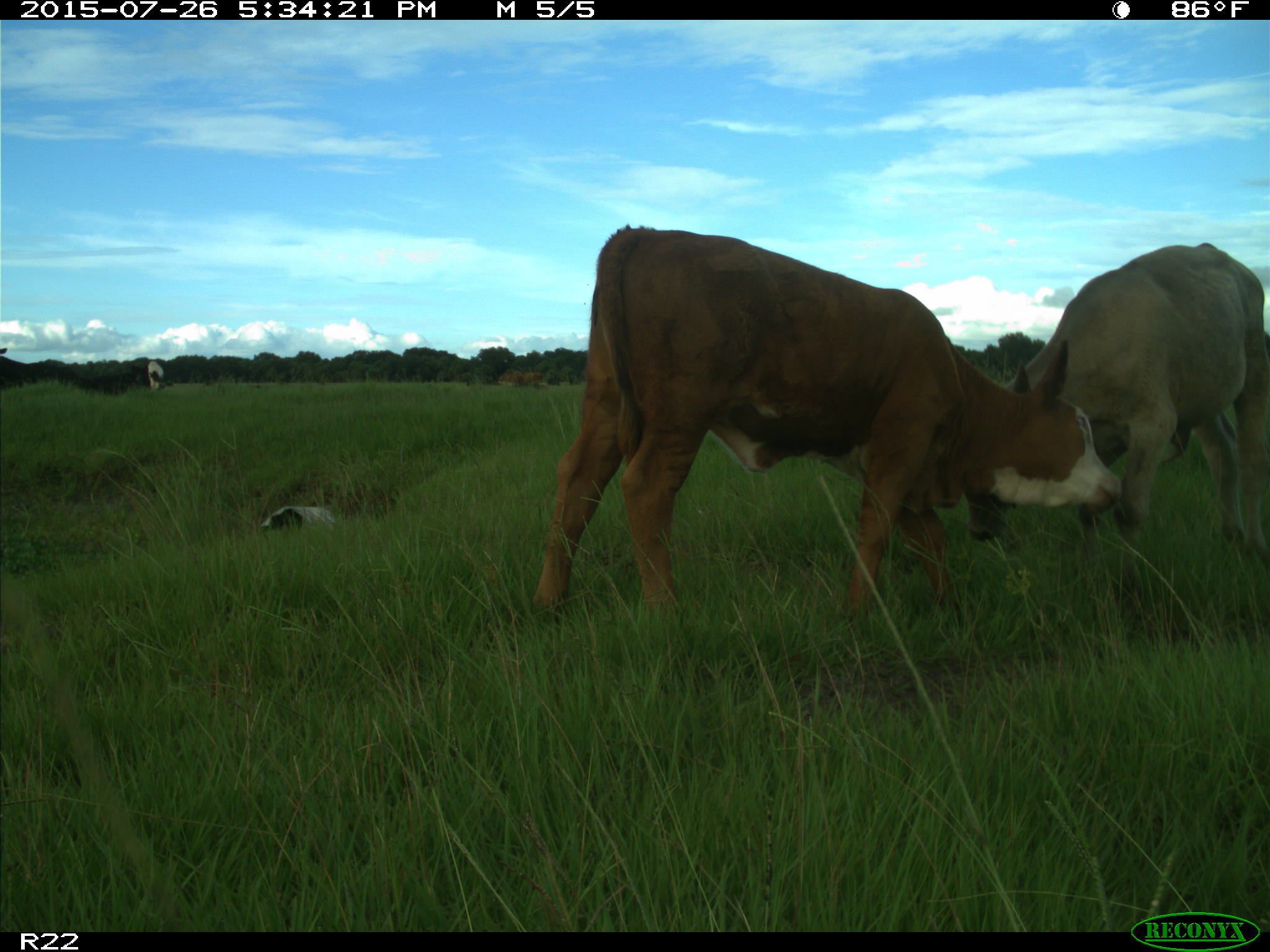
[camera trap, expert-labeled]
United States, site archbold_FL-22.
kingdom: Animalia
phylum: Chordata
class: Mammalia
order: Artiodactyla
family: Bovidae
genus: Bos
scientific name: Bos taurus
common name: domestic cow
Bos taurus (domestic cow).